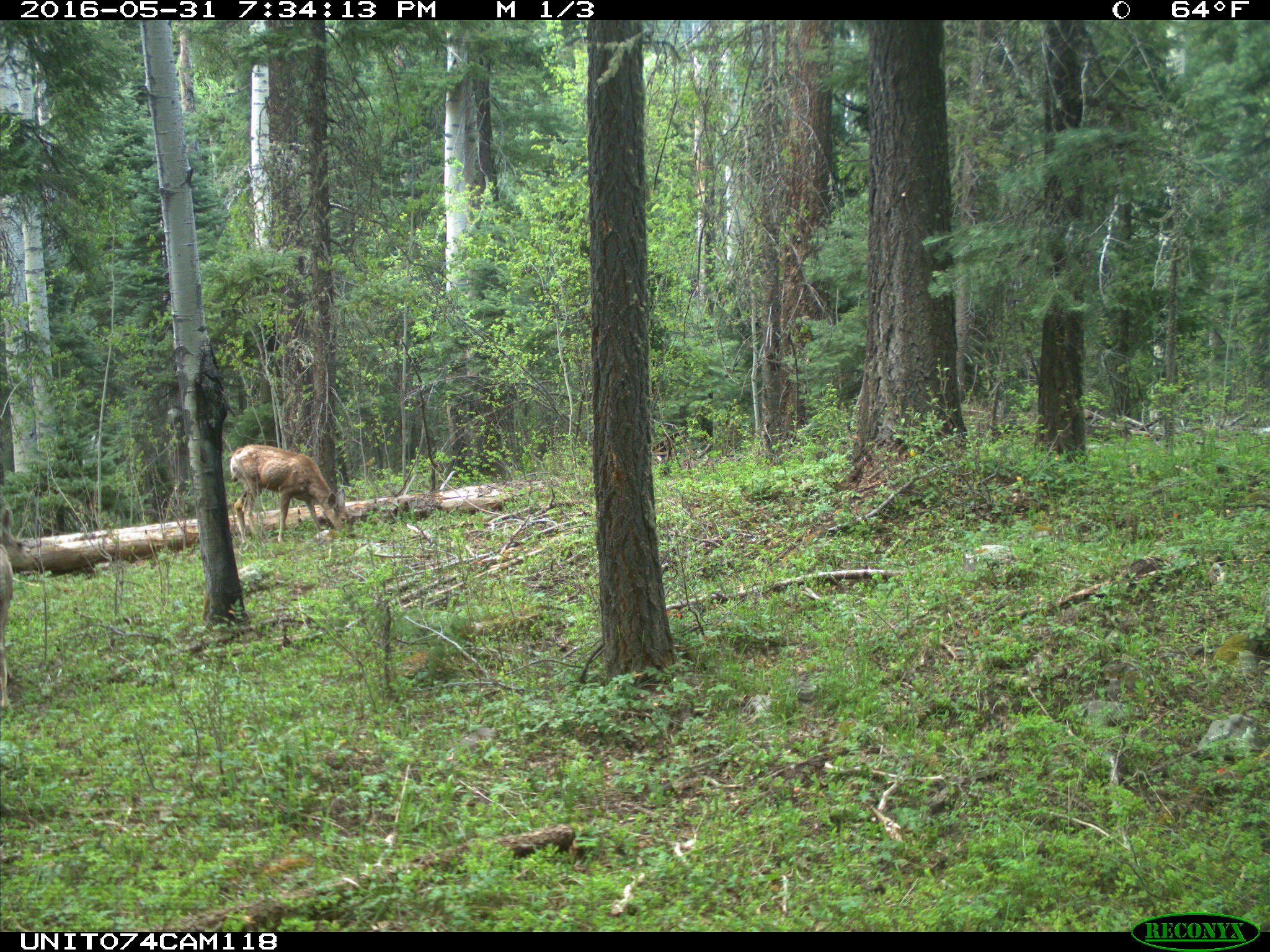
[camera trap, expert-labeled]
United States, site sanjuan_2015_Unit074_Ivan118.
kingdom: Animalia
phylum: Chordata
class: Mammalia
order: Artiodactyla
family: Cervidae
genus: Odocoileus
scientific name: Odocoileus hemionus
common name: mule deer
Odocoileus hemionus (mule deer).